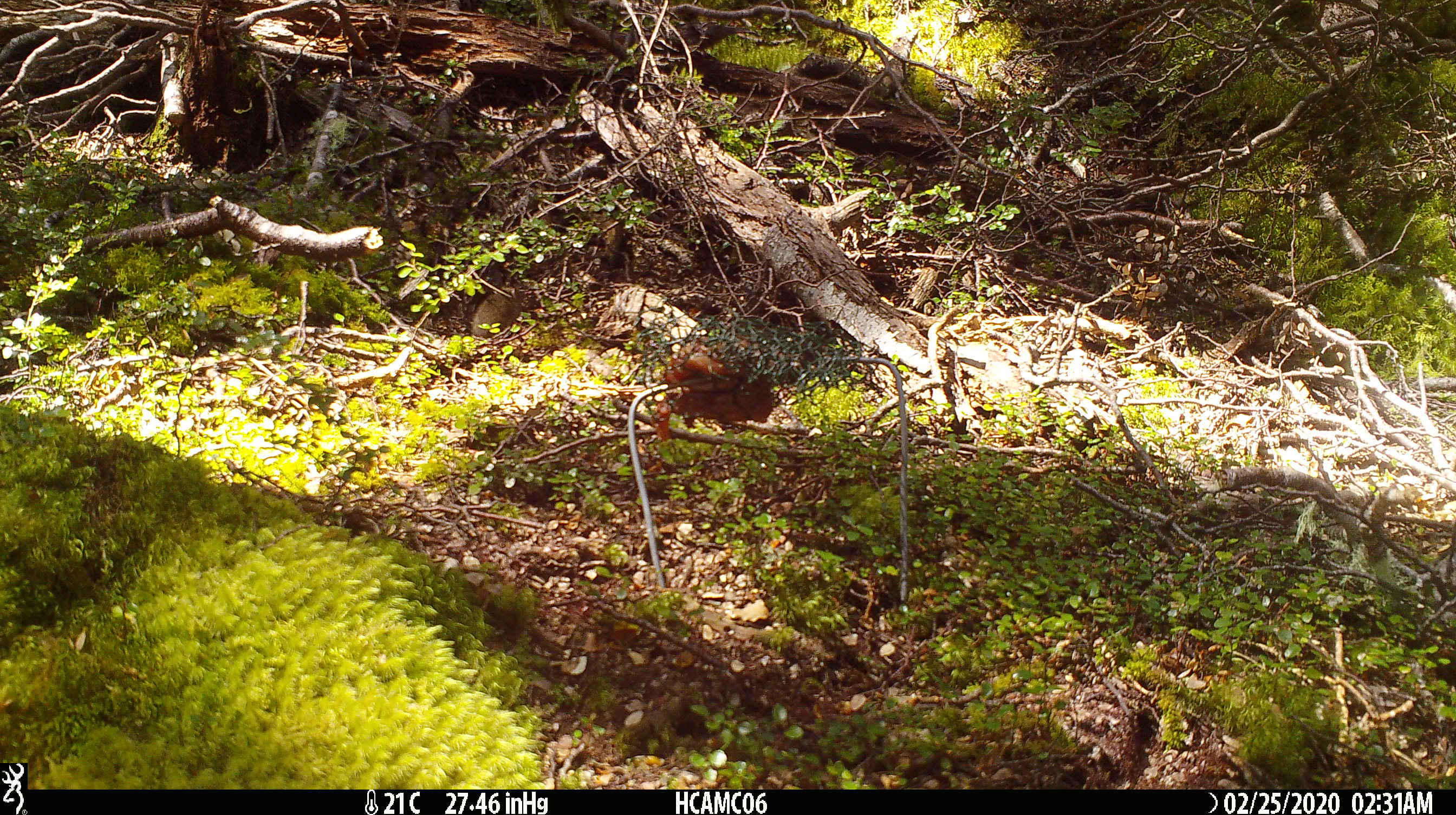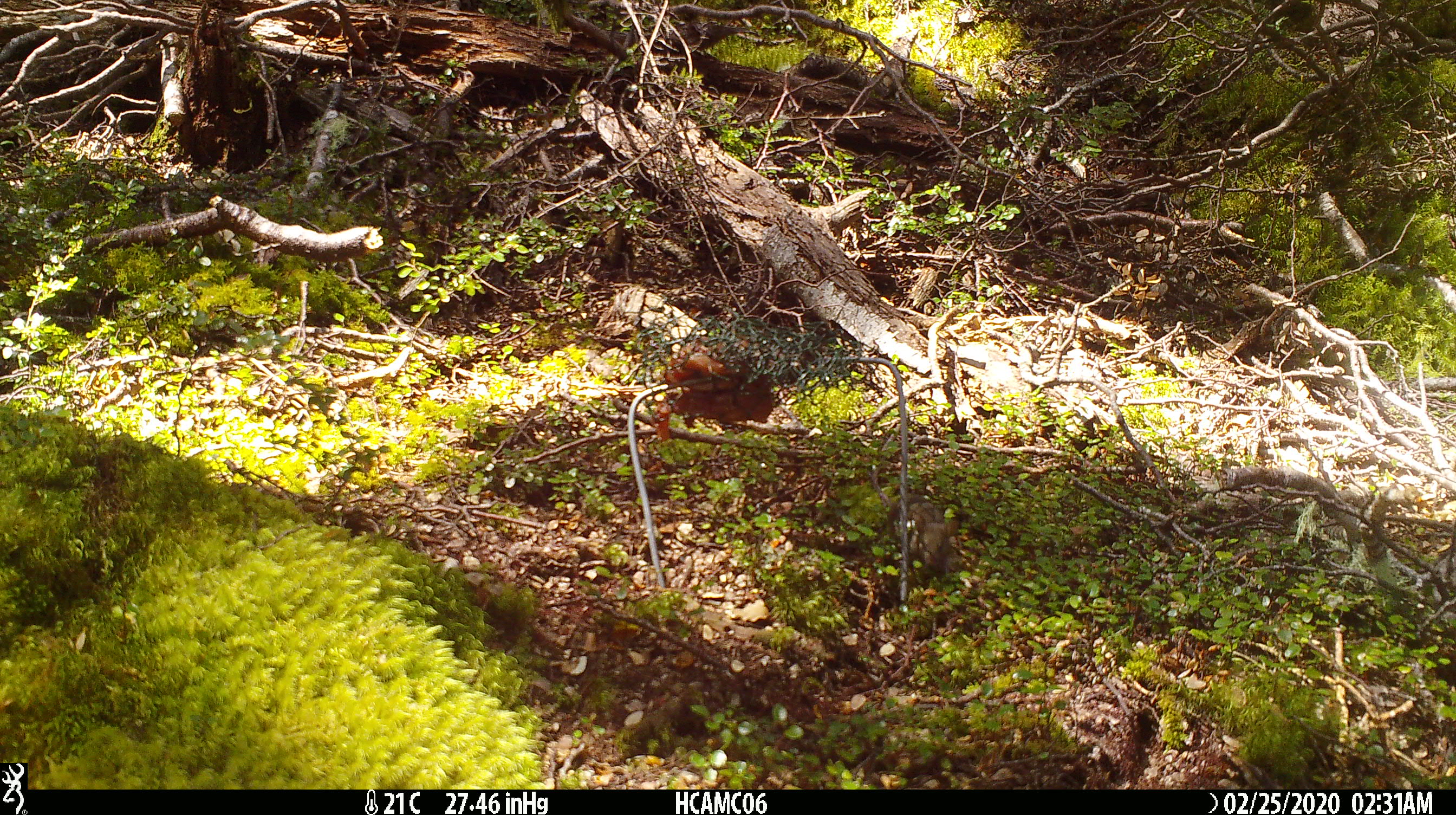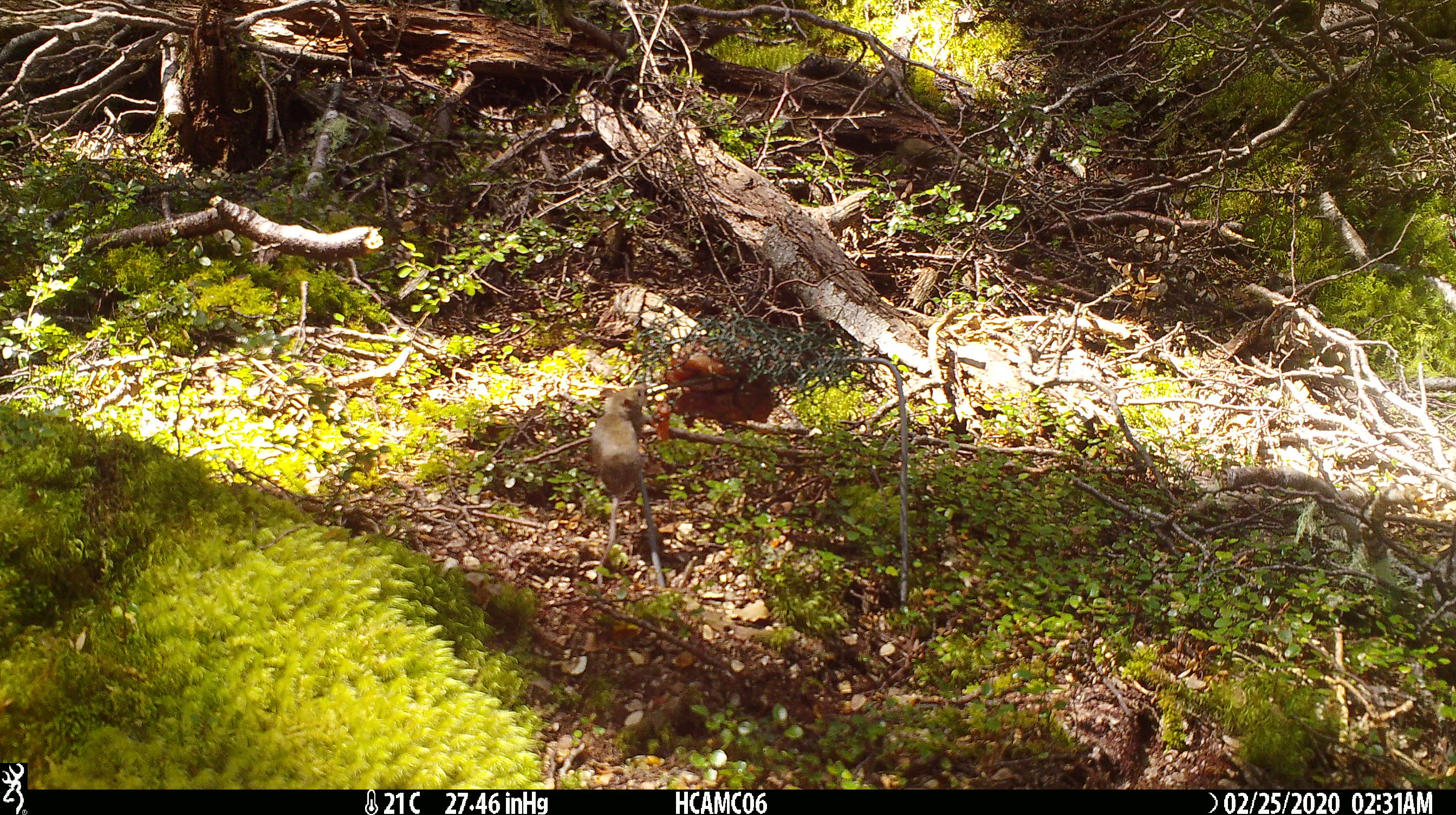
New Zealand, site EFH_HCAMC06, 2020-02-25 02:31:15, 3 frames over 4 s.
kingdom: Animalia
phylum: Chordata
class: Mammalia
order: Rodentia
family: Muridae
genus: Mus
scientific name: Mus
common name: mouse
Mouse (Mus).